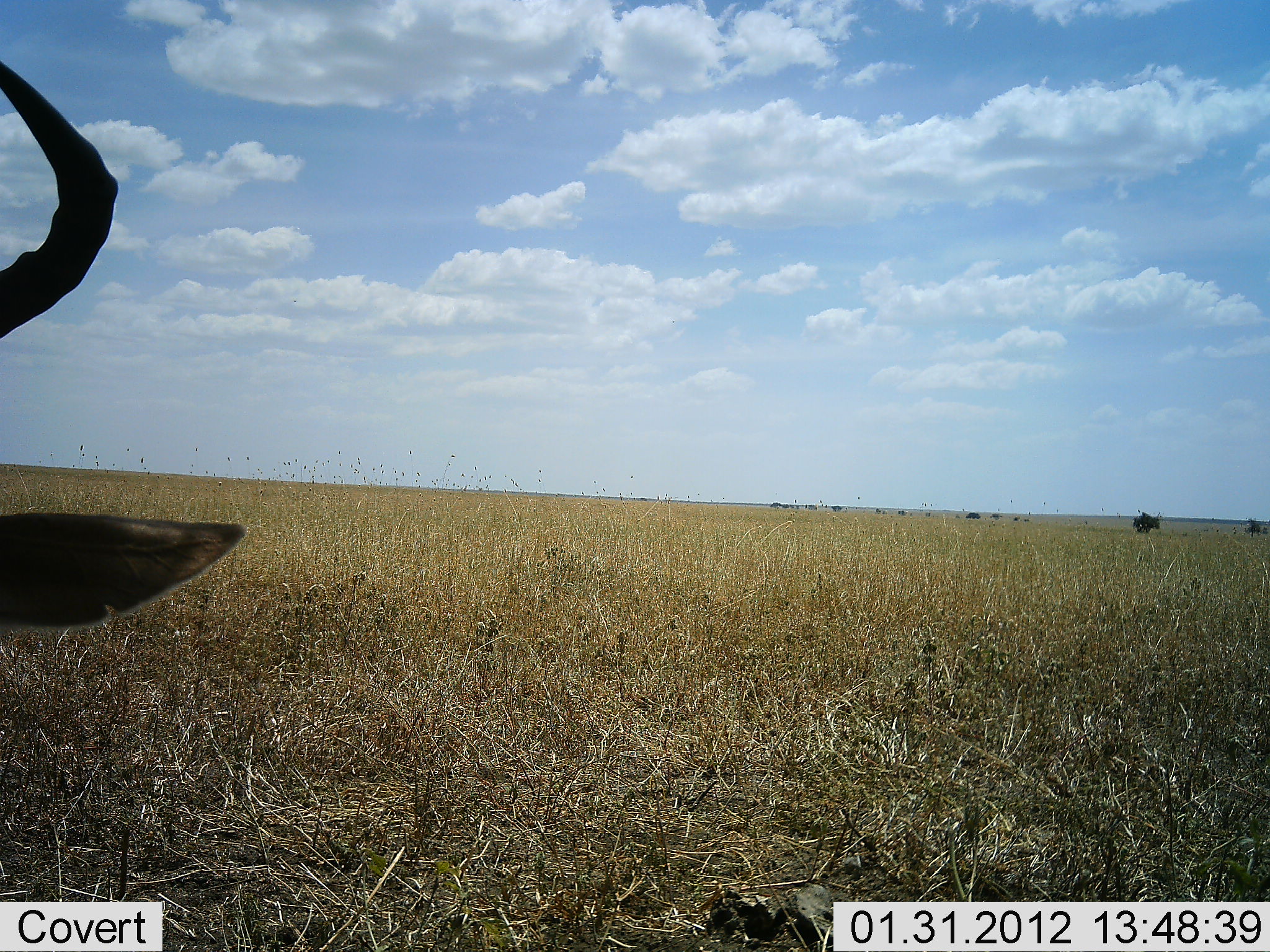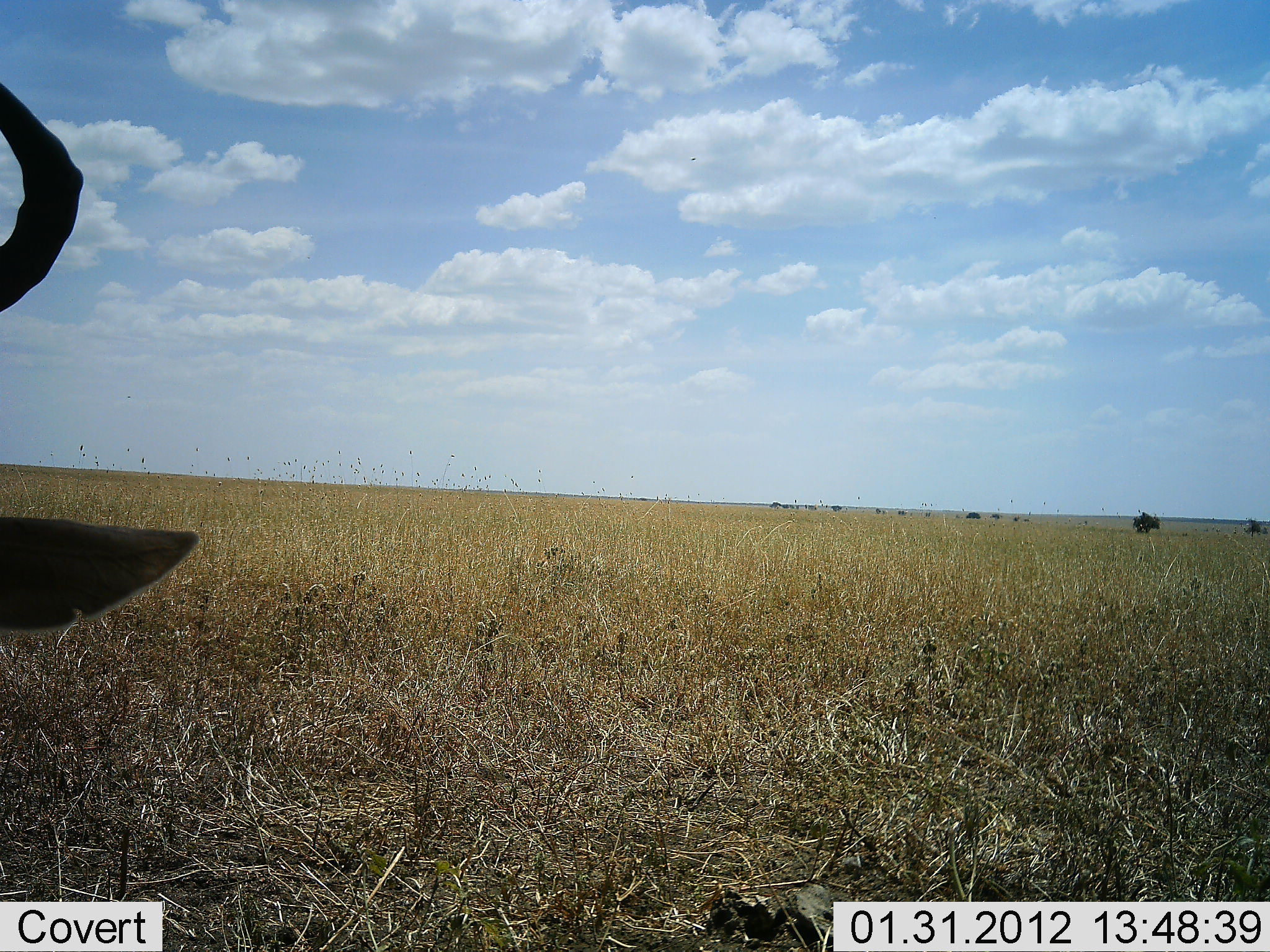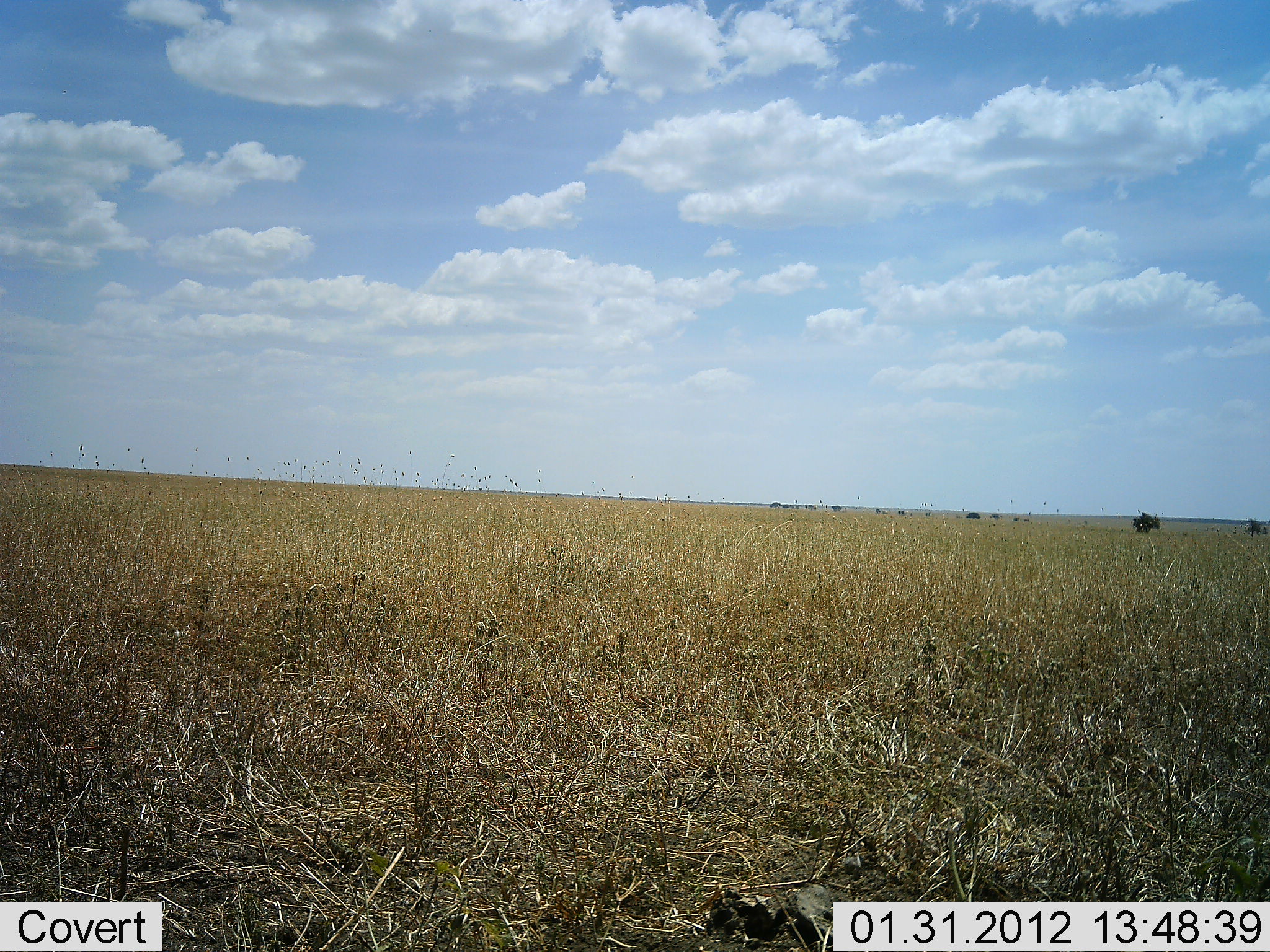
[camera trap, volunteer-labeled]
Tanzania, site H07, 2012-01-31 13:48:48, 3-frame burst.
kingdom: Animalia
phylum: Chordata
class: Mammalia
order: Artiodactyla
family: Bovidae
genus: Alcelaphus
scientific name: Alcelaphus buselaphus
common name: hartebeest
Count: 1.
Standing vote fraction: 11%.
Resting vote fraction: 89%.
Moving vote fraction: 0%.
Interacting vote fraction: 0%.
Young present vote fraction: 0%.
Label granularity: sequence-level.